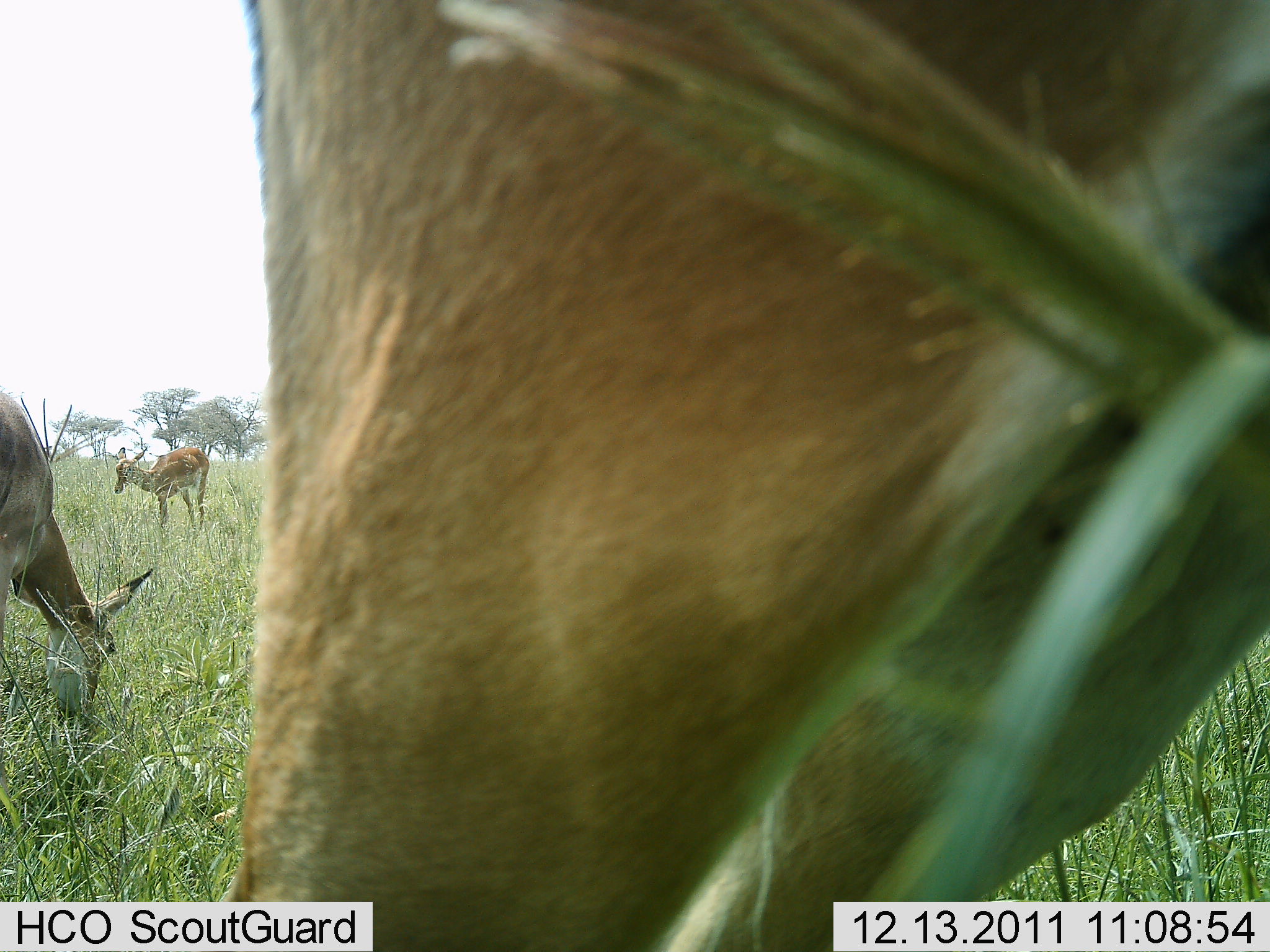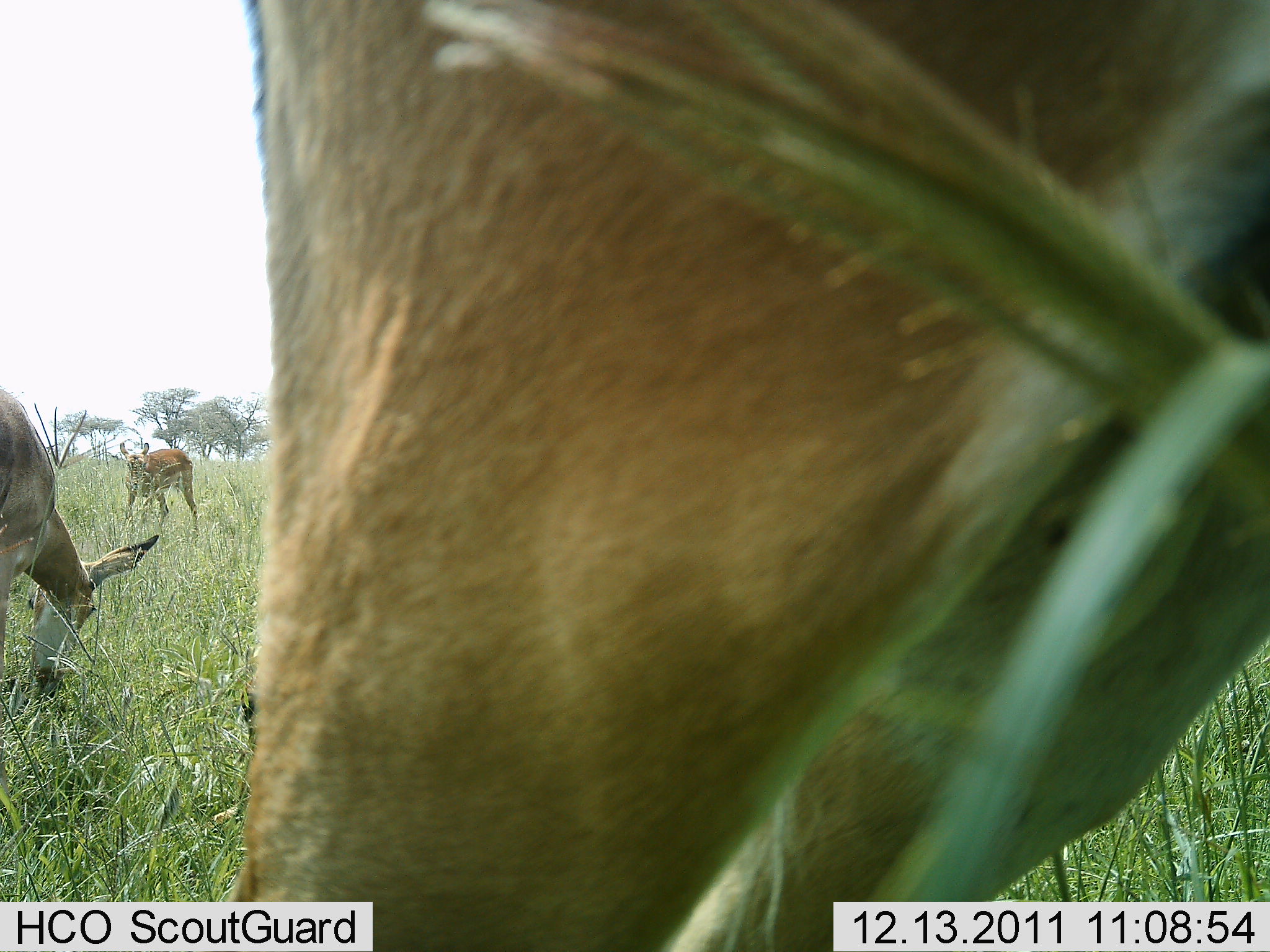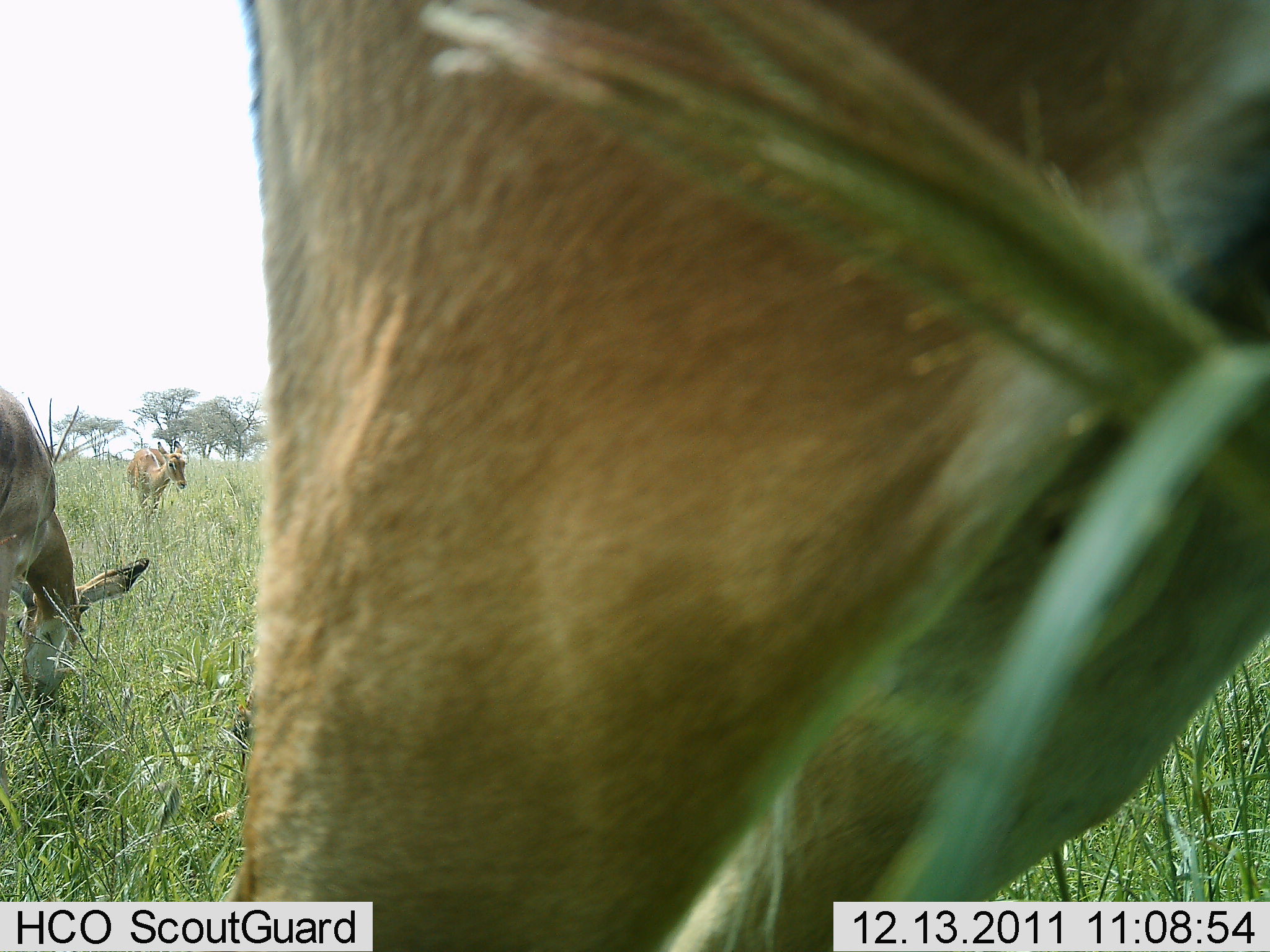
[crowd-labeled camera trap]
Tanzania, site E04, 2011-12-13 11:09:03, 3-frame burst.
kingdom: Animalia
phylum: Chordata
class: Mammalia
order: Artiodactyla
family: Bovidae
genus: Nanger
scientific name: Nanger granti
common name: grant's gazelle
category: gazellegrants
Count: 3.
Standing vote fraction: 56%.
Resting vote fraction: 0%.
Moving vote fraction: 22%.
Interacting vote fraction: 0%.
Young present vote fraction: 0%.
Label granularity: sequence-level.